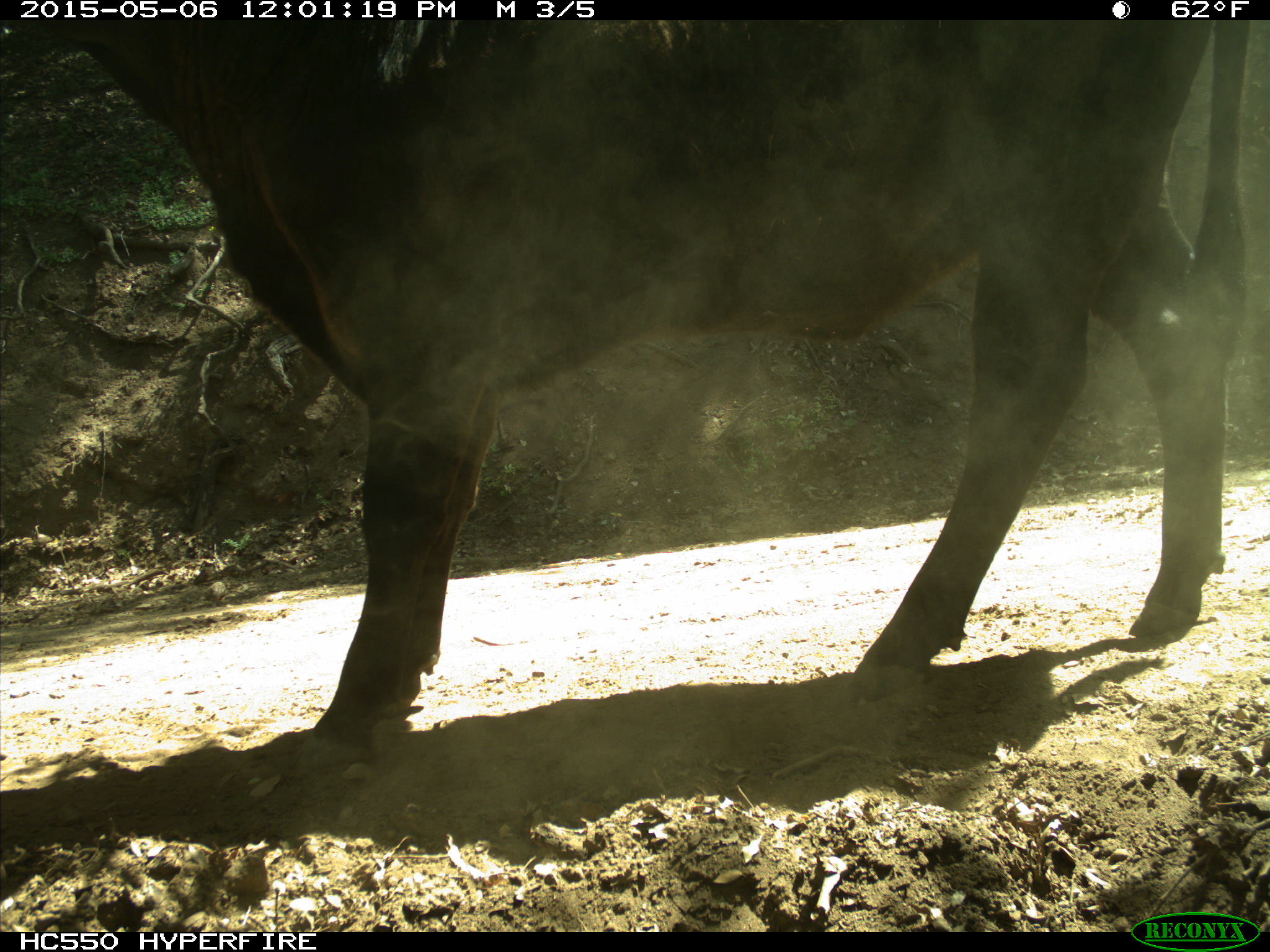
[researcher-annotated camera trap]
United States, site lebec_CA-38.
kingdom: Animalia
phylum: Chordata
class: Mammalia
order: Artiodactyla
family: Bovidae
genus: Bos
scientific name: Bos taurus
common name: domestic cow